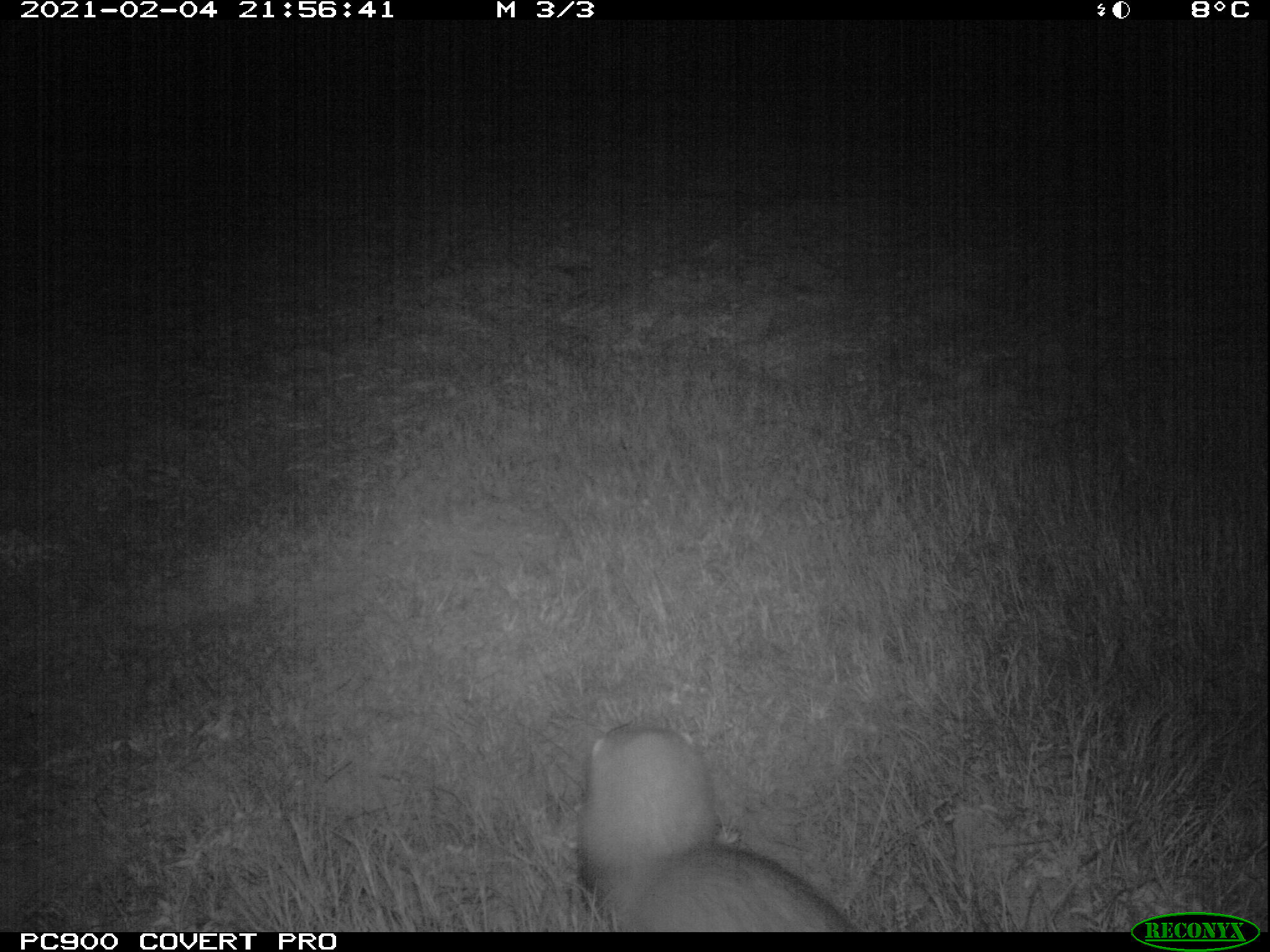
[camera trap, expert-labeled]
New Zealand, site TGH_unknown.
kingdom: Animalia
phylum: Chordata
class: Mammalia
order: Carnivora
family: Mustelidae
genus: Mustela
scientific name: Mustela furo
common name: ferret